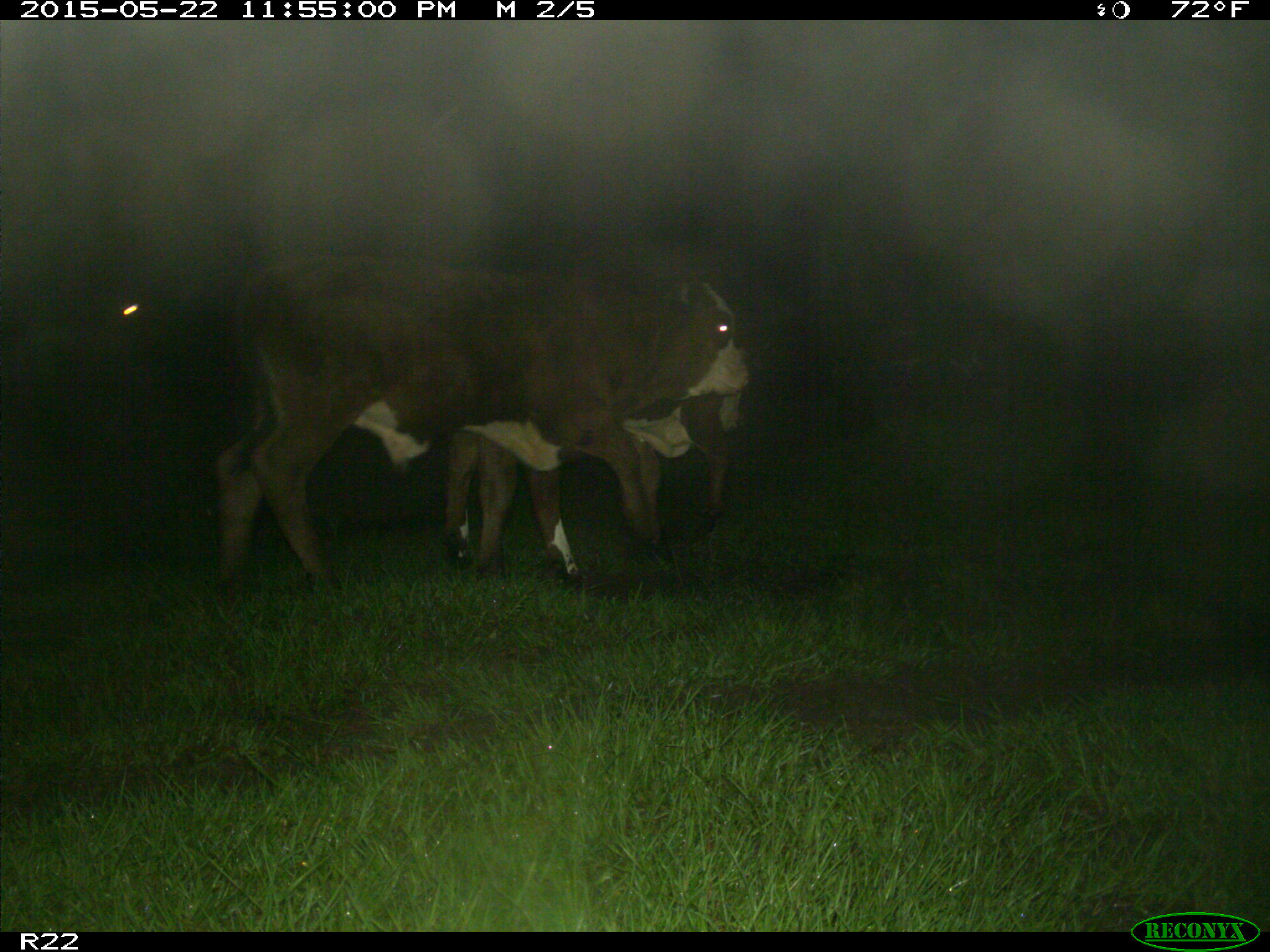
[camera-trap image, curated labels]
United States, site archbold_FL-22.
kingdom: Animalia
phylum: Chordata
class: Mammalia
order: Artiodactyla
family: Bovidae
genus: Bos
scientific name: Bos taurus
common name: domestic cow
Bos taurus (domestic cow).